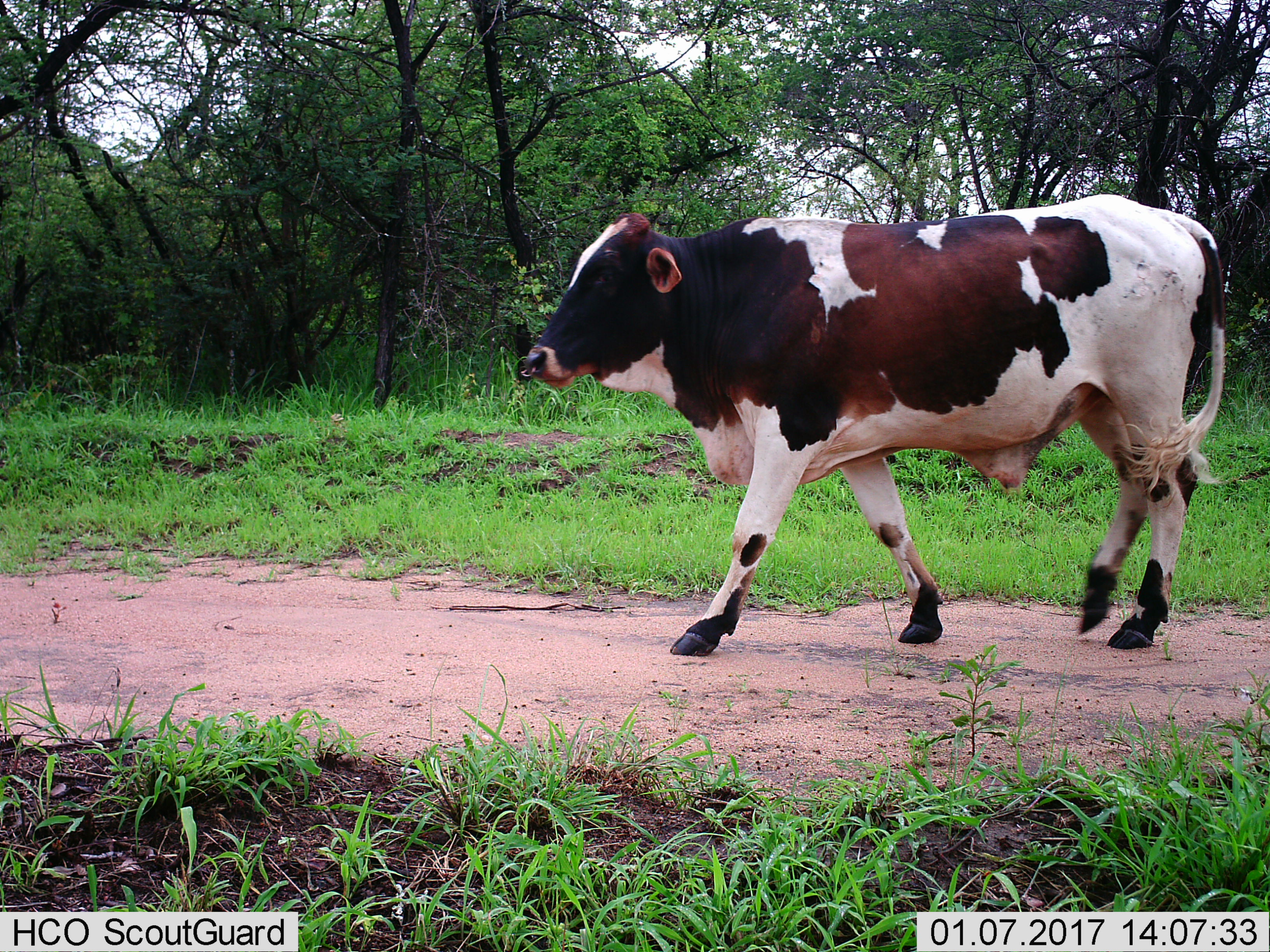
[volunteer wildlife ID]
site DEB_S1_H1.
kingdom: Animalia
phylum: Chordata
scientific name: Vertebrata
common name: domestic animal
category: domesticanimal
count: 1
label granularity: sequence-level